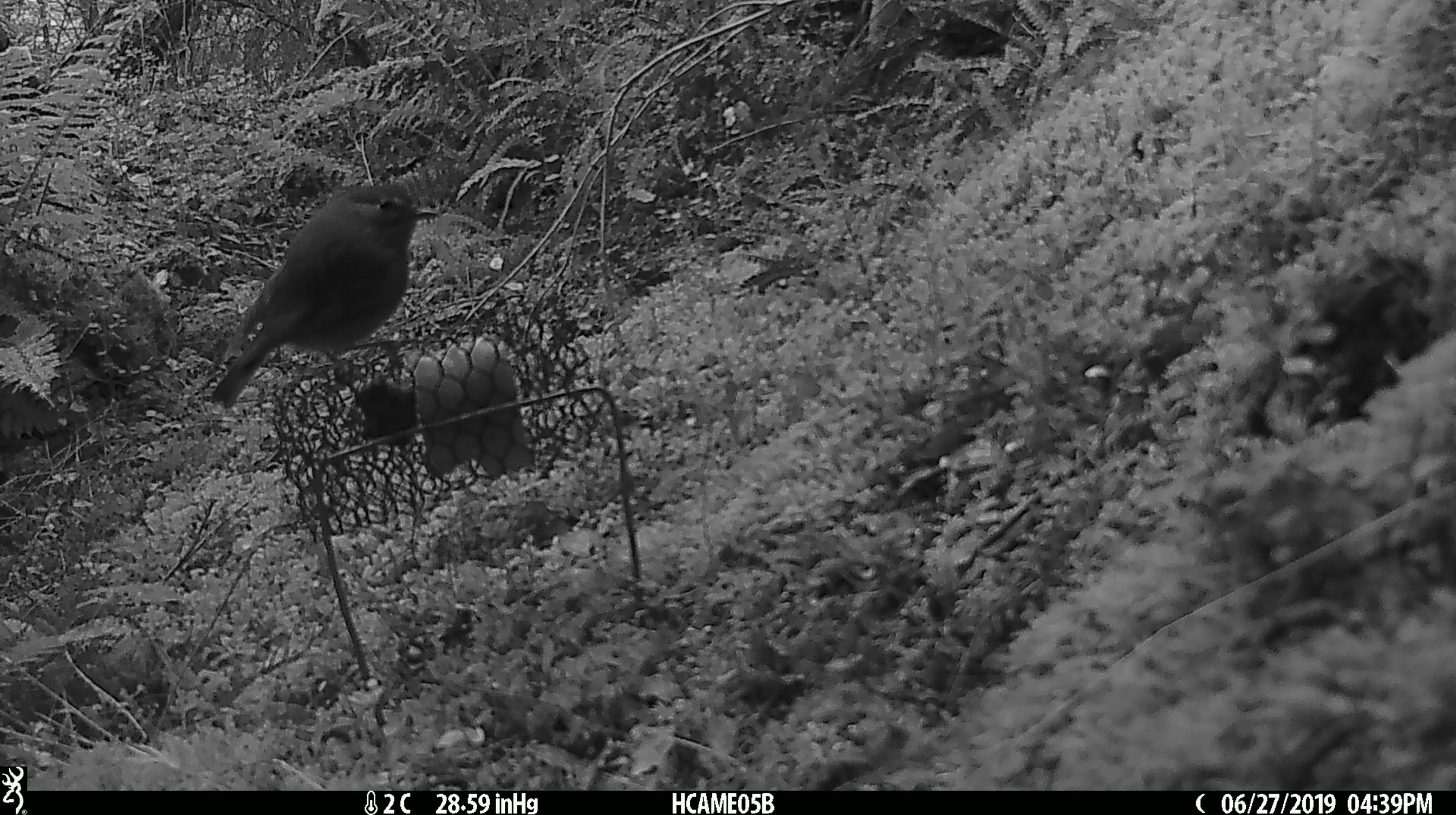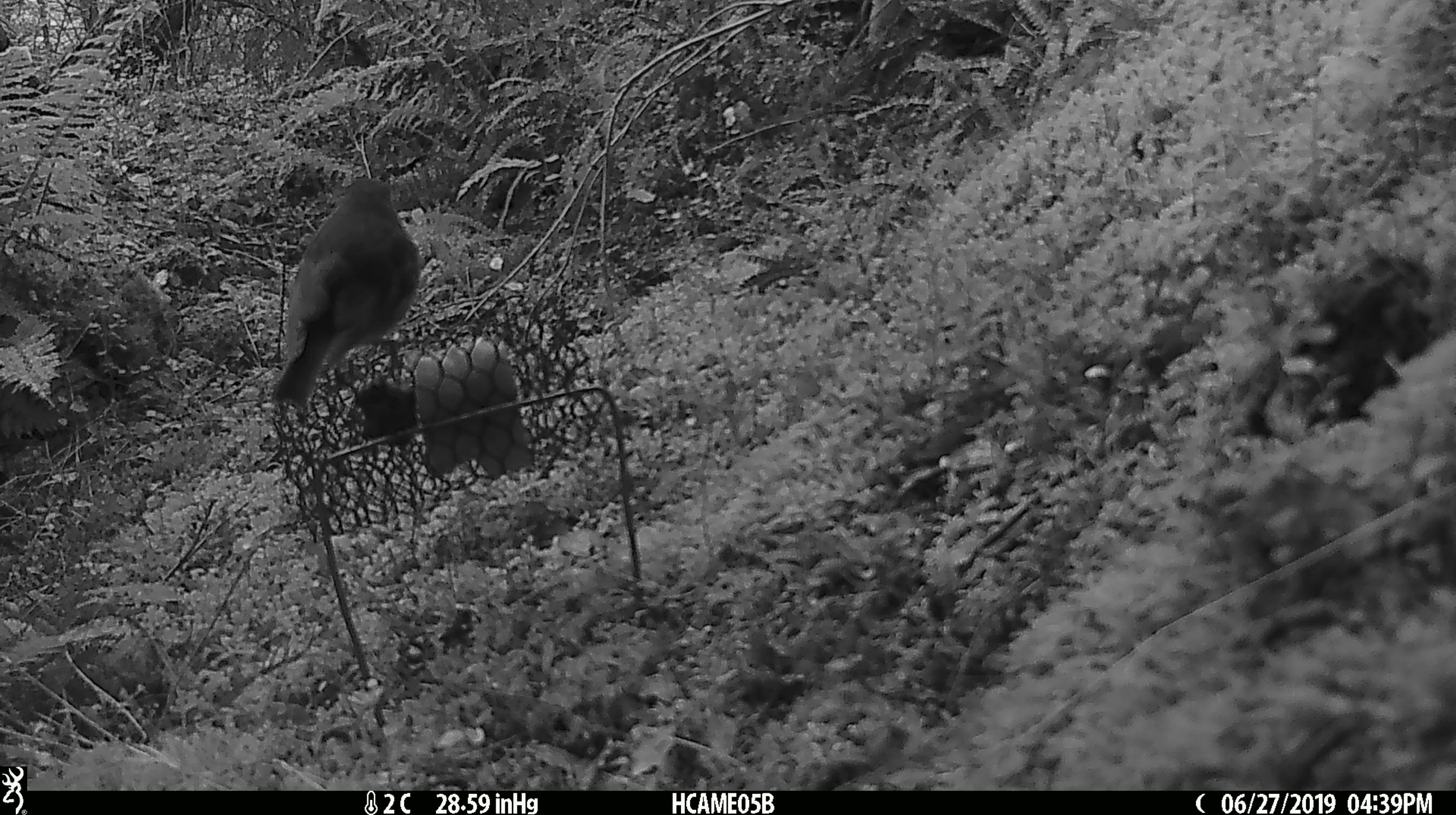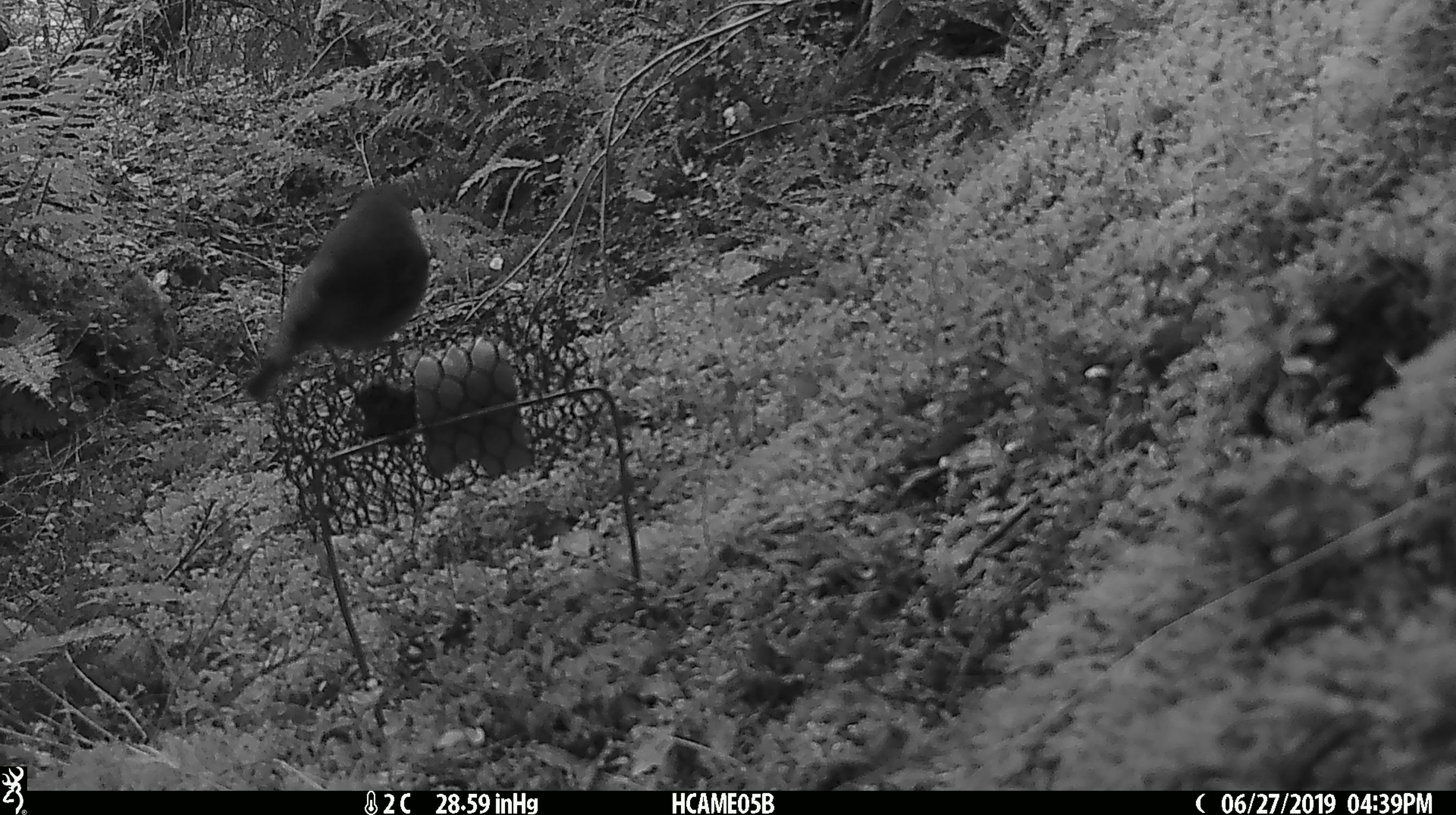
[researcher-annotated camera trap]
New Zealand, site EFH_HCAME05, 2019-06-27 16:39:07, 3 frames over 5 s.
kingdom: Animalia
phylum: Chordata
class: Aves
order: Passeriformes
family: Petroicidae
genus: Petroica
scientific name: Petroica australis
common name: new zealand robin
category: robin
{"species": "robin (new zealand robin) (Petroica australis)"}